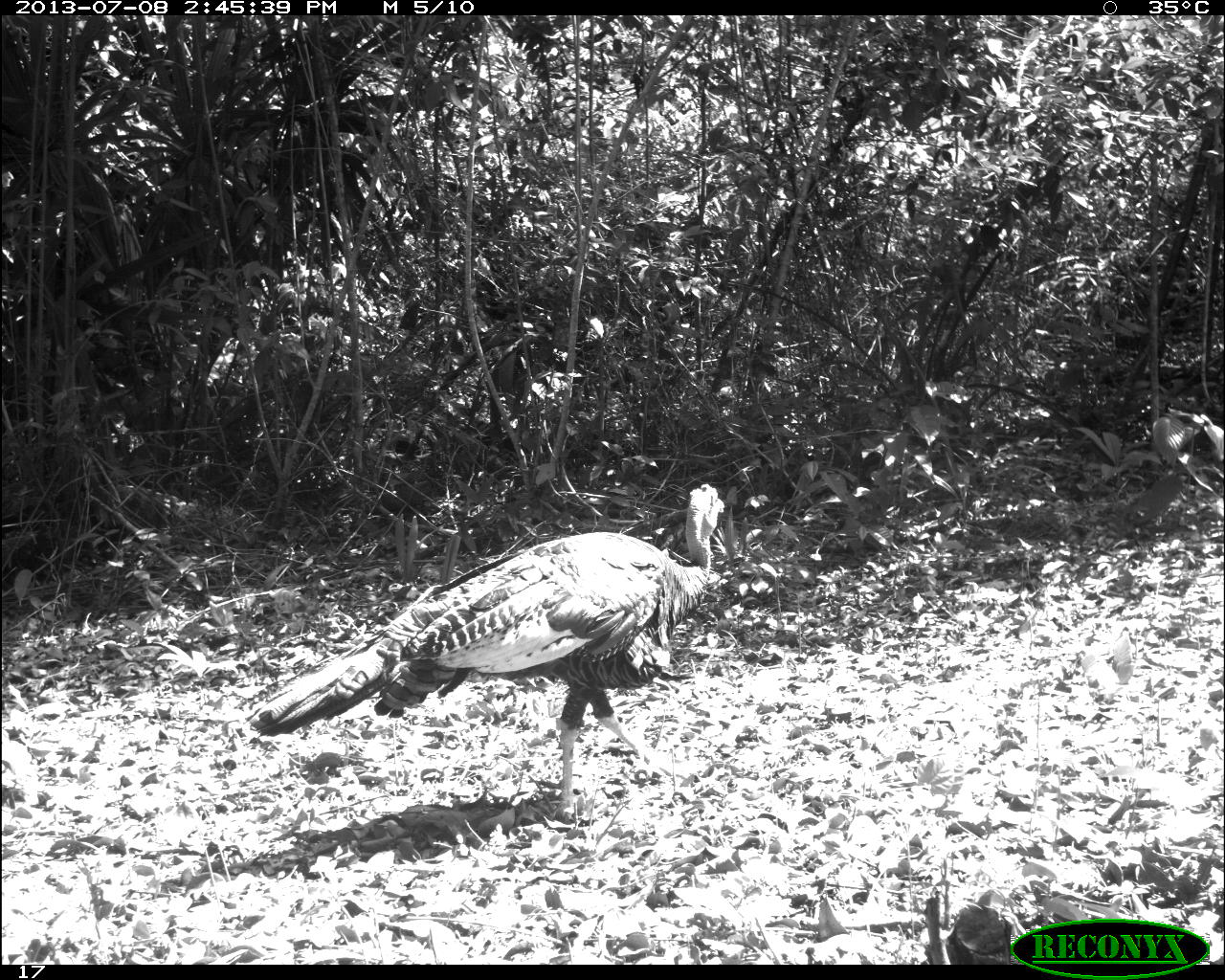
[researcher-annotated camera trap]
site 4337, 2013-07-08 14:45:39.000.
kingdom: Animalia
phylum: Chordata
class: Aves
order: Galliformes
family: Phasianidae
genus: Meleagris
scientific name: Meleagris ocellata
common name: ocellated turkey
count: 1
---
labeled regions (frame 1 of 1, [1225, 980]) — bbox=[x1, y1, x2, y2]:
meleagris ocellata: bbox=[245, 482, 724, 819]